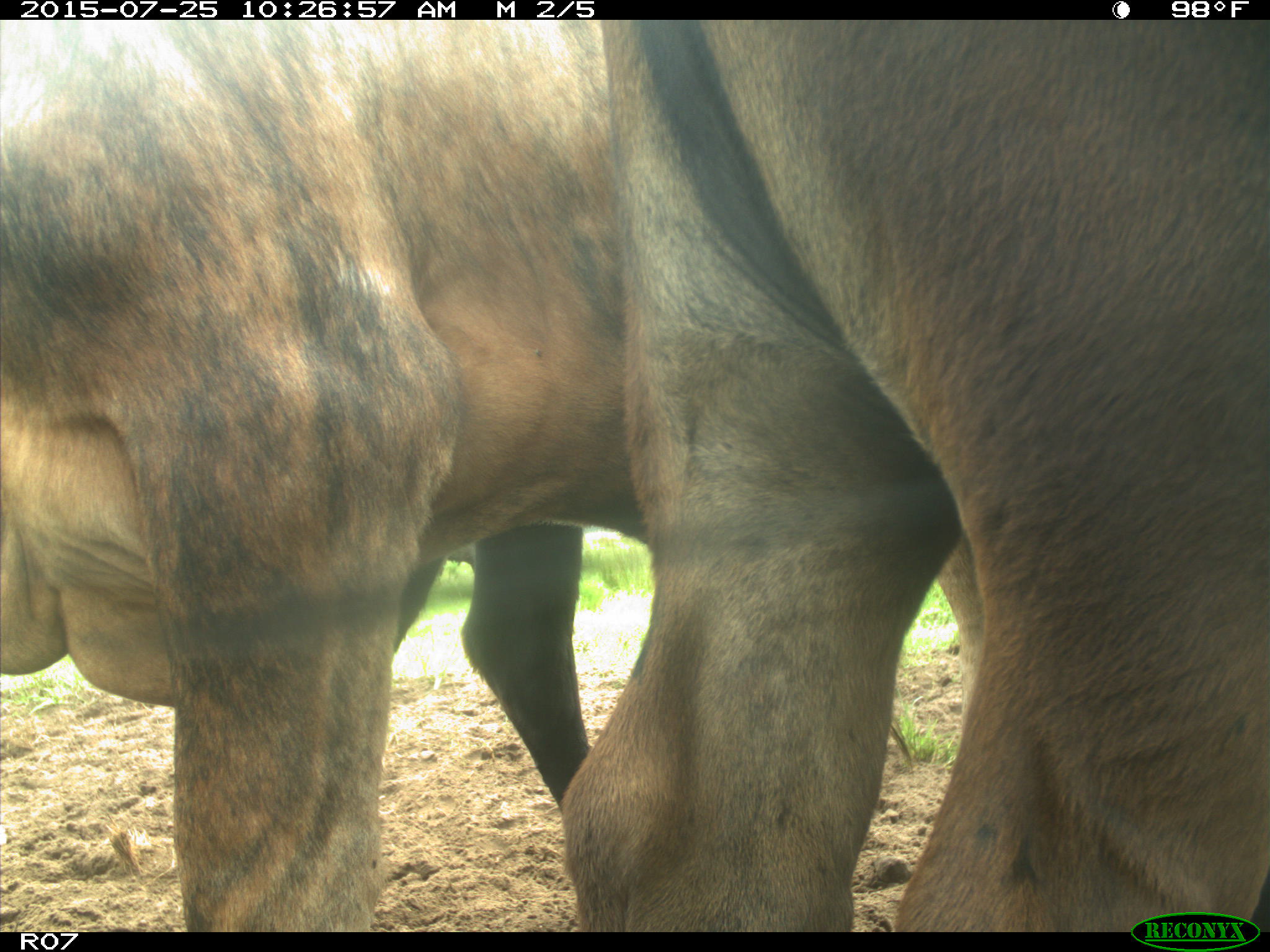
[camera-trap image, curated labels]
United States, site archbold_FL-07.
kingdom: Animalia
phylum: Chordata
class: Mammalia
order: Artiodactyla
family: Bovidae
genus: Bos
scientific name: Bos taurus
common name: domestic cow